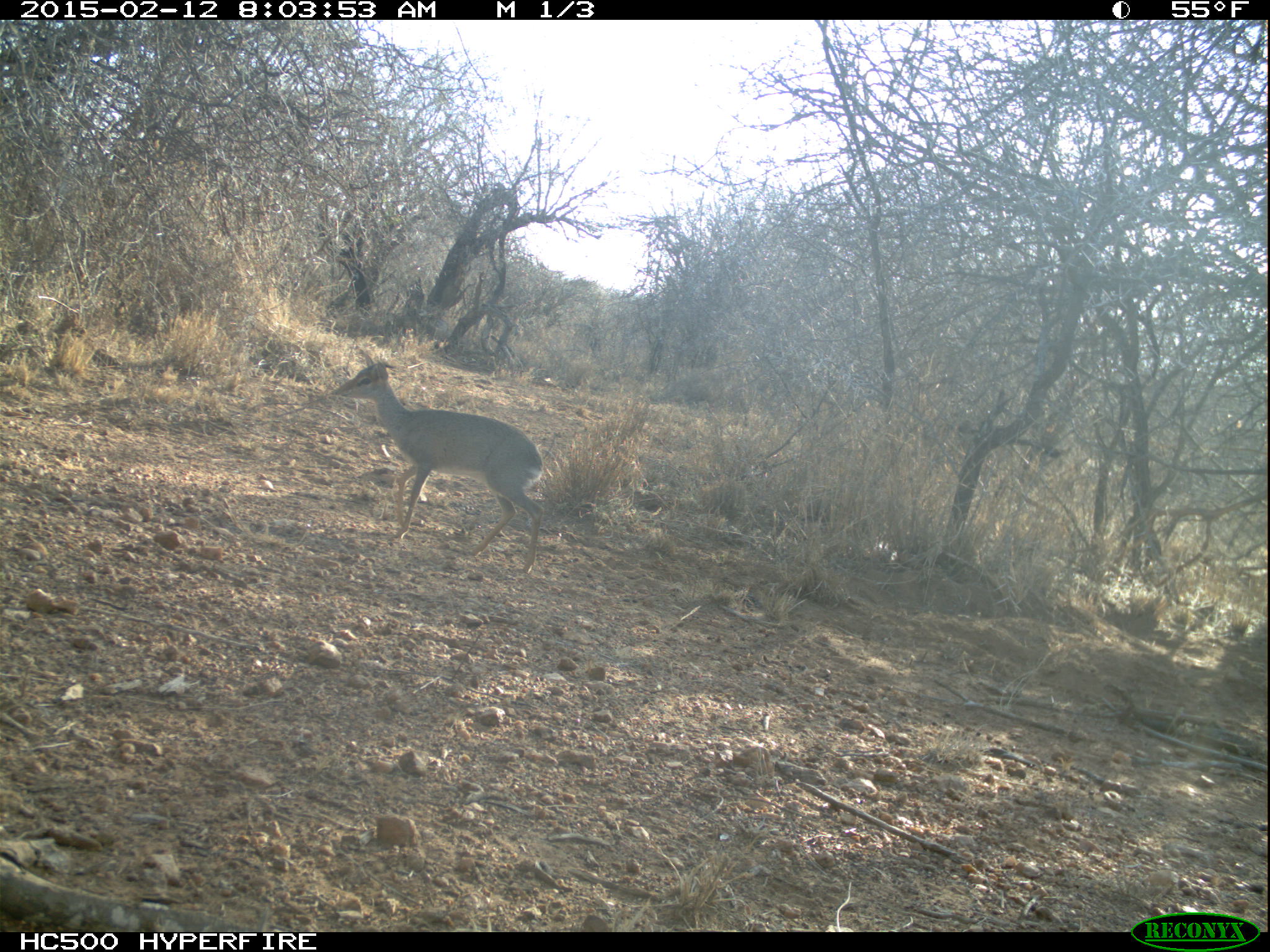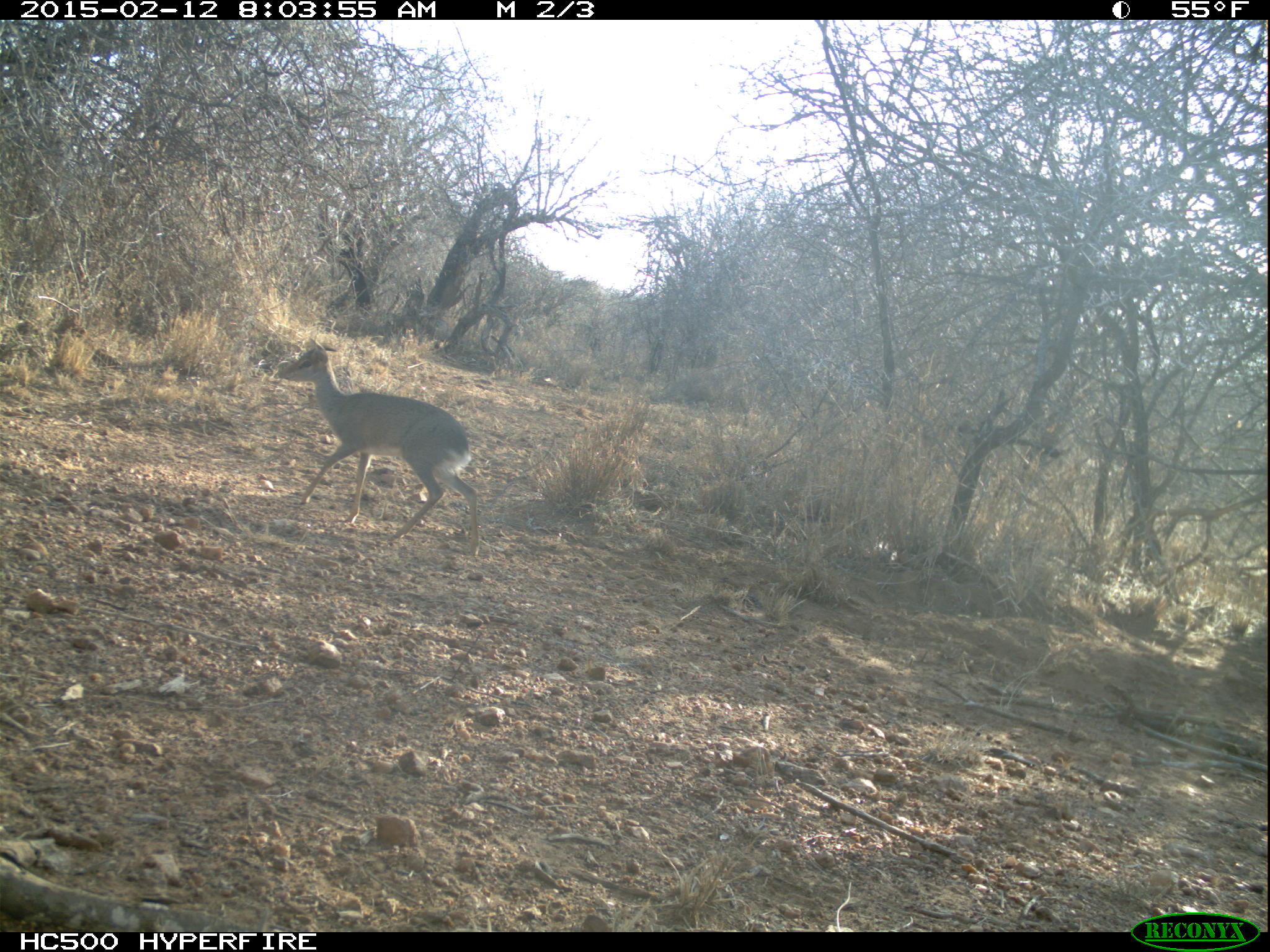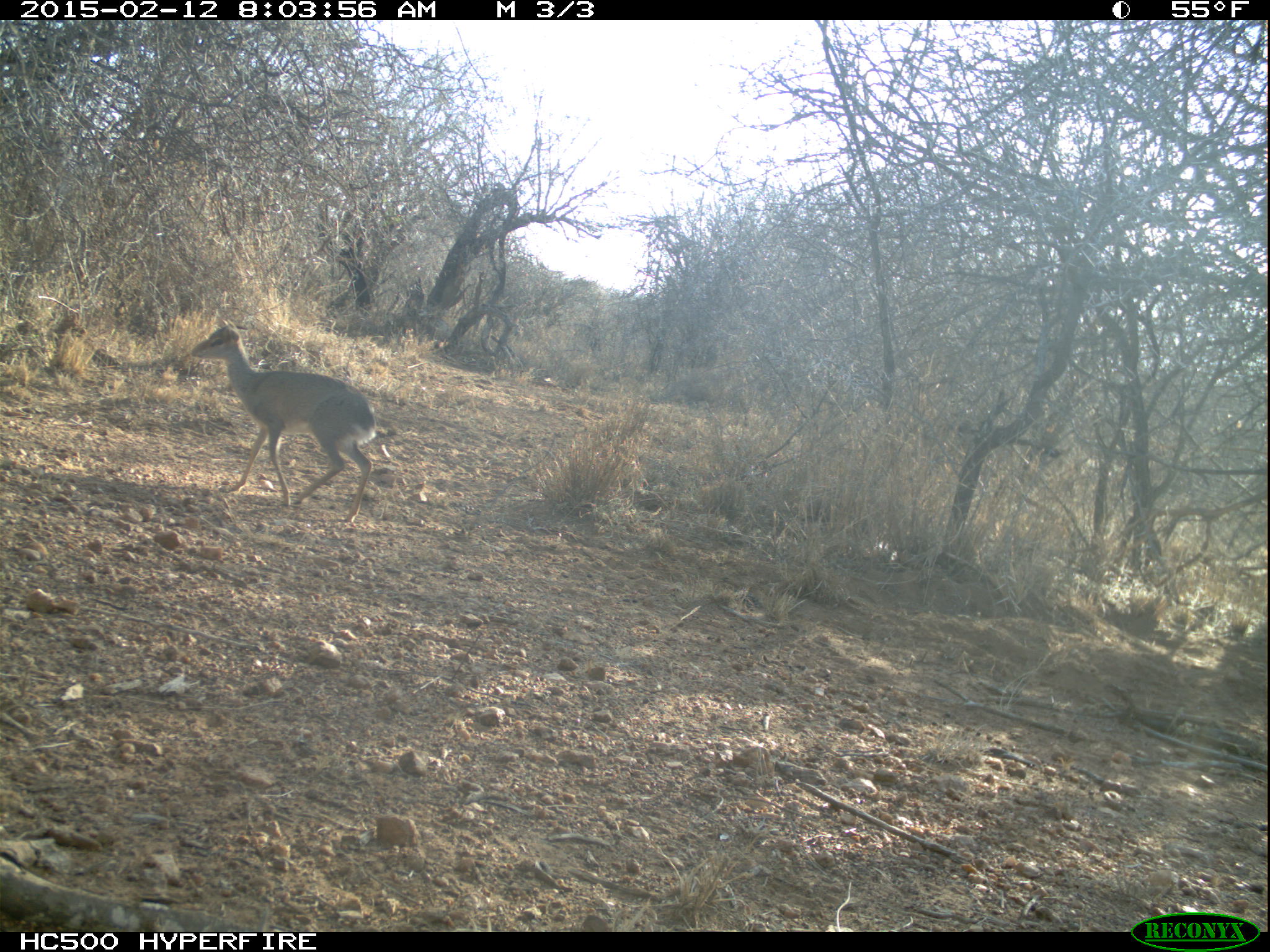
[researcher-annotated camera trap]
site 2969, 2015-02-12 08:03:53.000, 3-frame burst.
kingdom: Animalia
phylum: Chordata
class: Mammalia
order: Artiodactyla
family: Bovidae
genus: Madoqua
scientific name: Madoqua guentheri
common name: günther's dik-dik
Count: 1.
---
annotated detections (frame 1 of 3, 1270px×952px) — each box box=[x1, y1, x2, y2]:
madoqua guentheri: box=[328, 349, 545, 574]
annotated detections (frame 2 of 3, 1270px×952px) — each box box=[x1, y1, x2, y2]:
madoqua guentheri: box=[281, 339, 479, 558]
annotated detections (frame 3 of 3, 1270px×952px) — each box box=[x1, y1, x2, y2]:
madoqua guentheri: box=[190, 317, 376, 522]